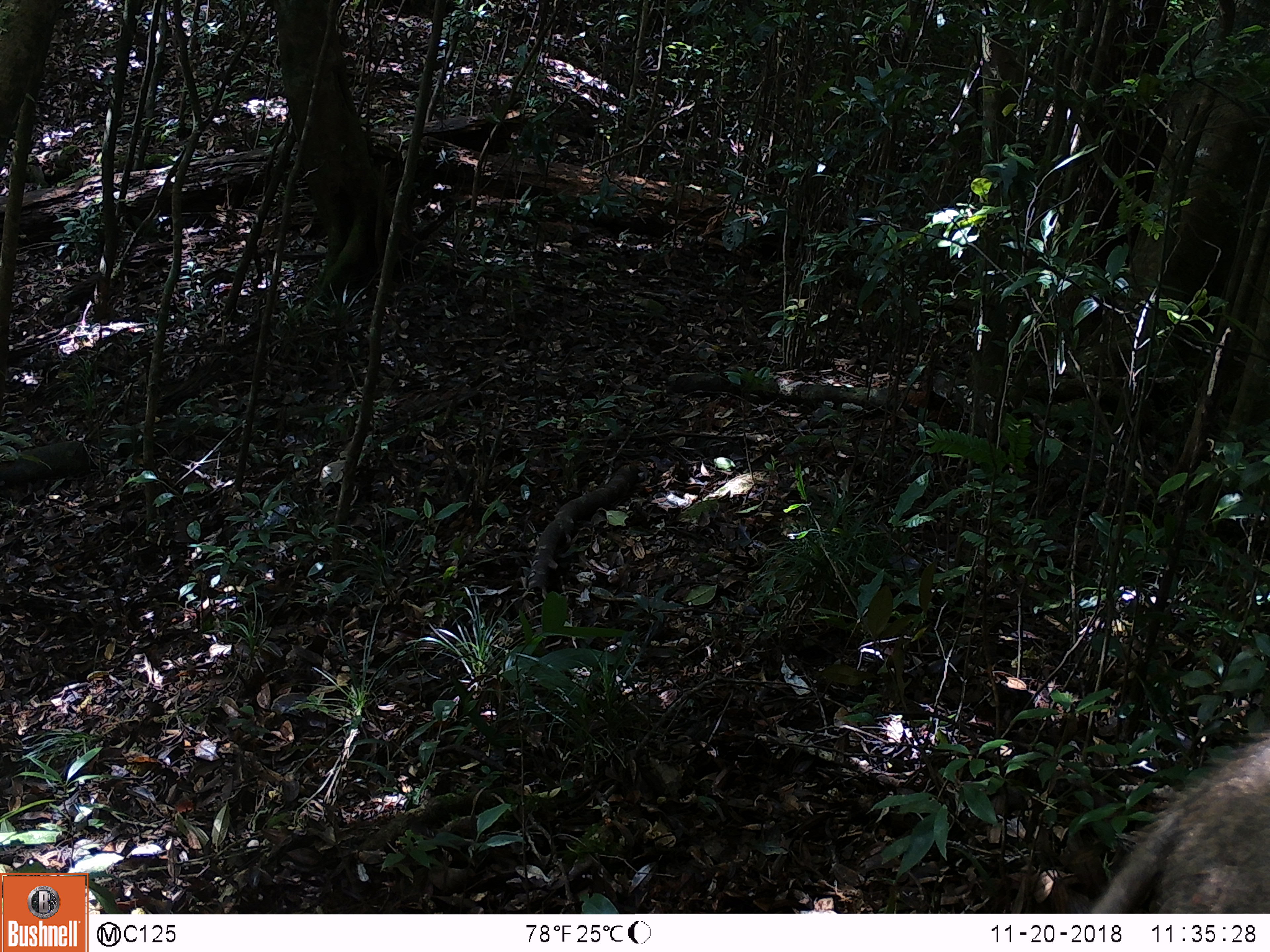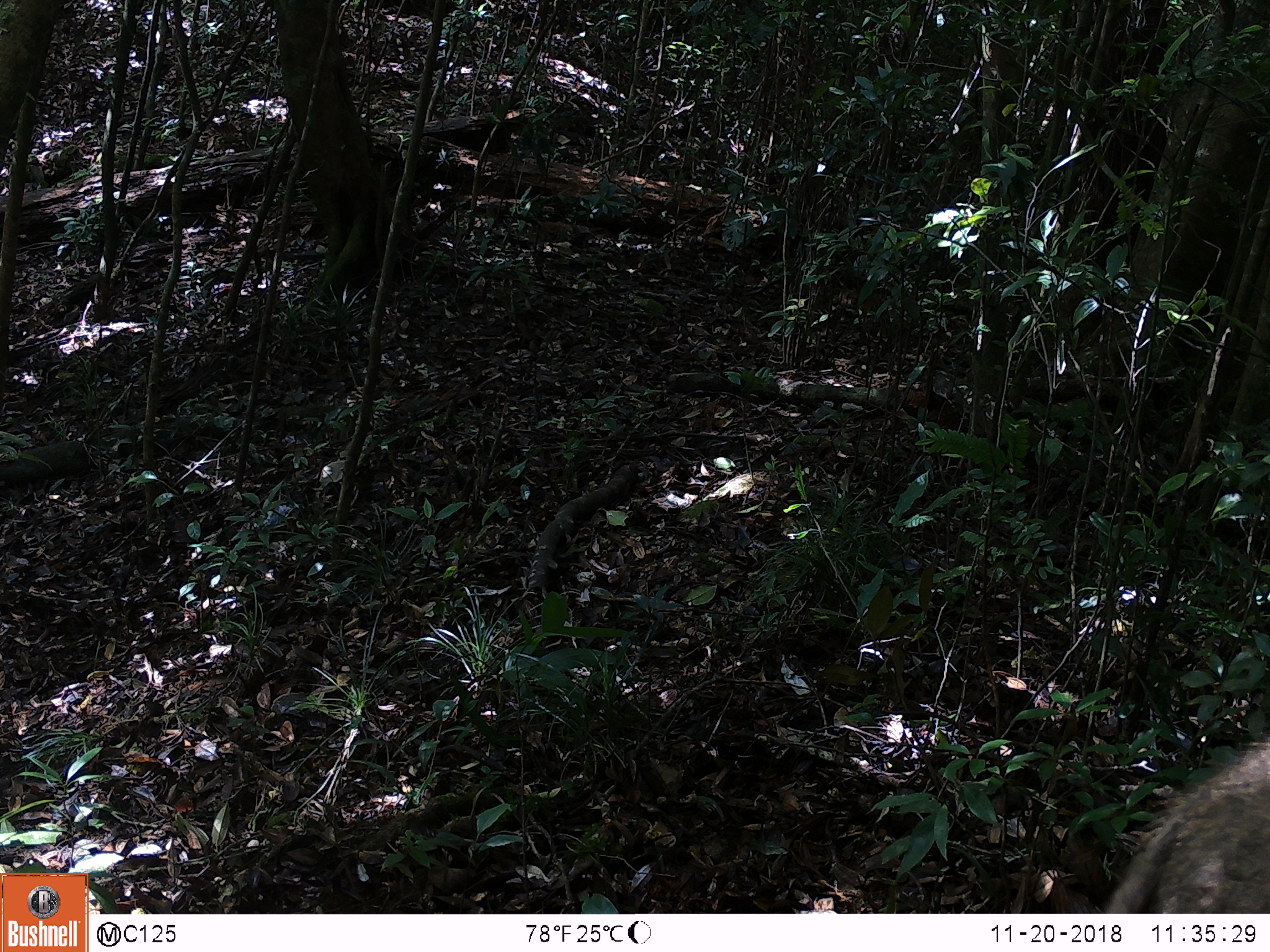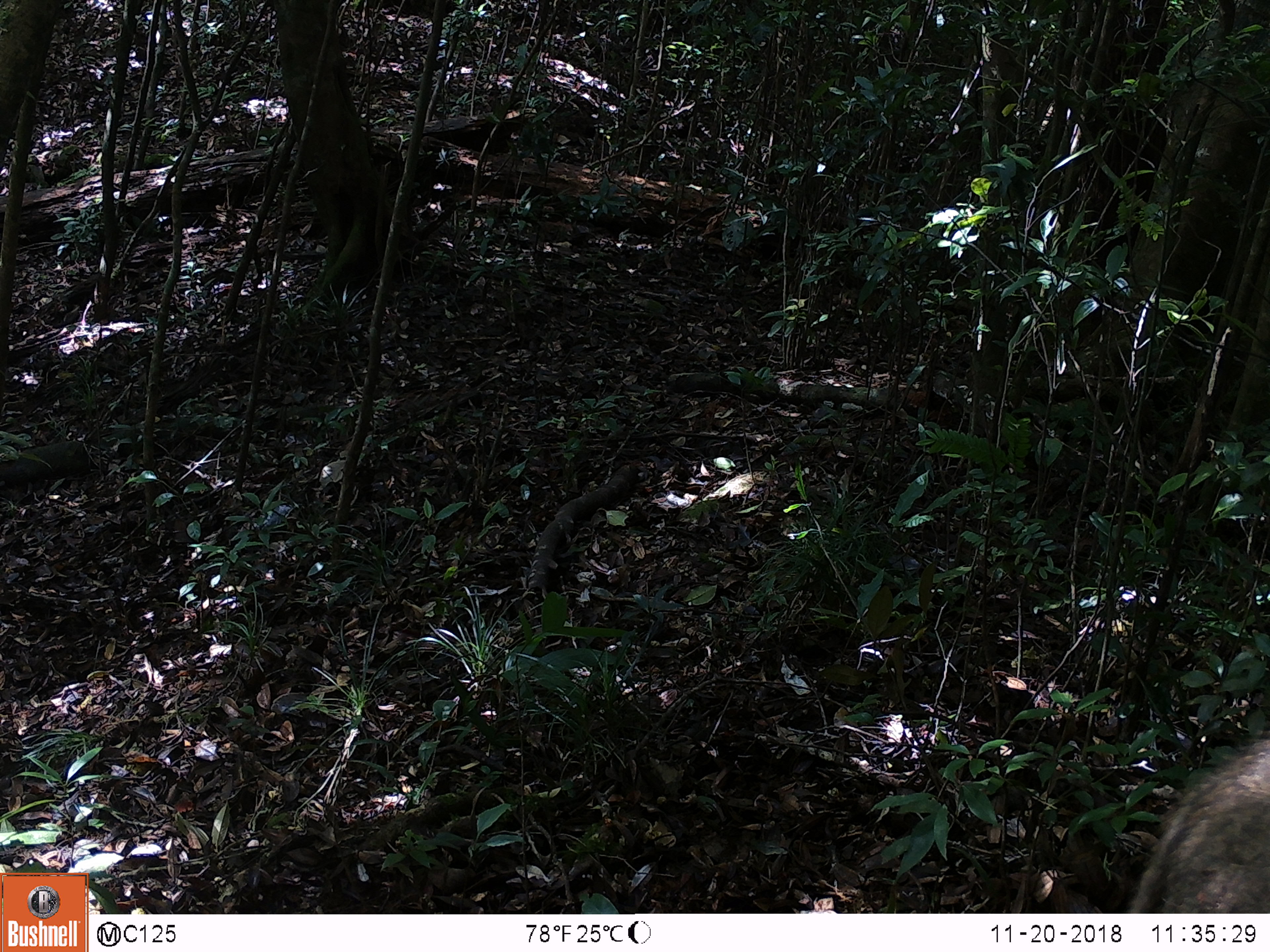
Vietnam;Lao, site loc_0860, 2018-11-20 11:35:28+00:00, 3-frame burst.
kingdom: Animalia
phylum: Chordata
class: Mammalia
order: Artiodactyla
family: Suidae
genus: Sus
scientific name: Sus scrofa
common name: eurasian wild pig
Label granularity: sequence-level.